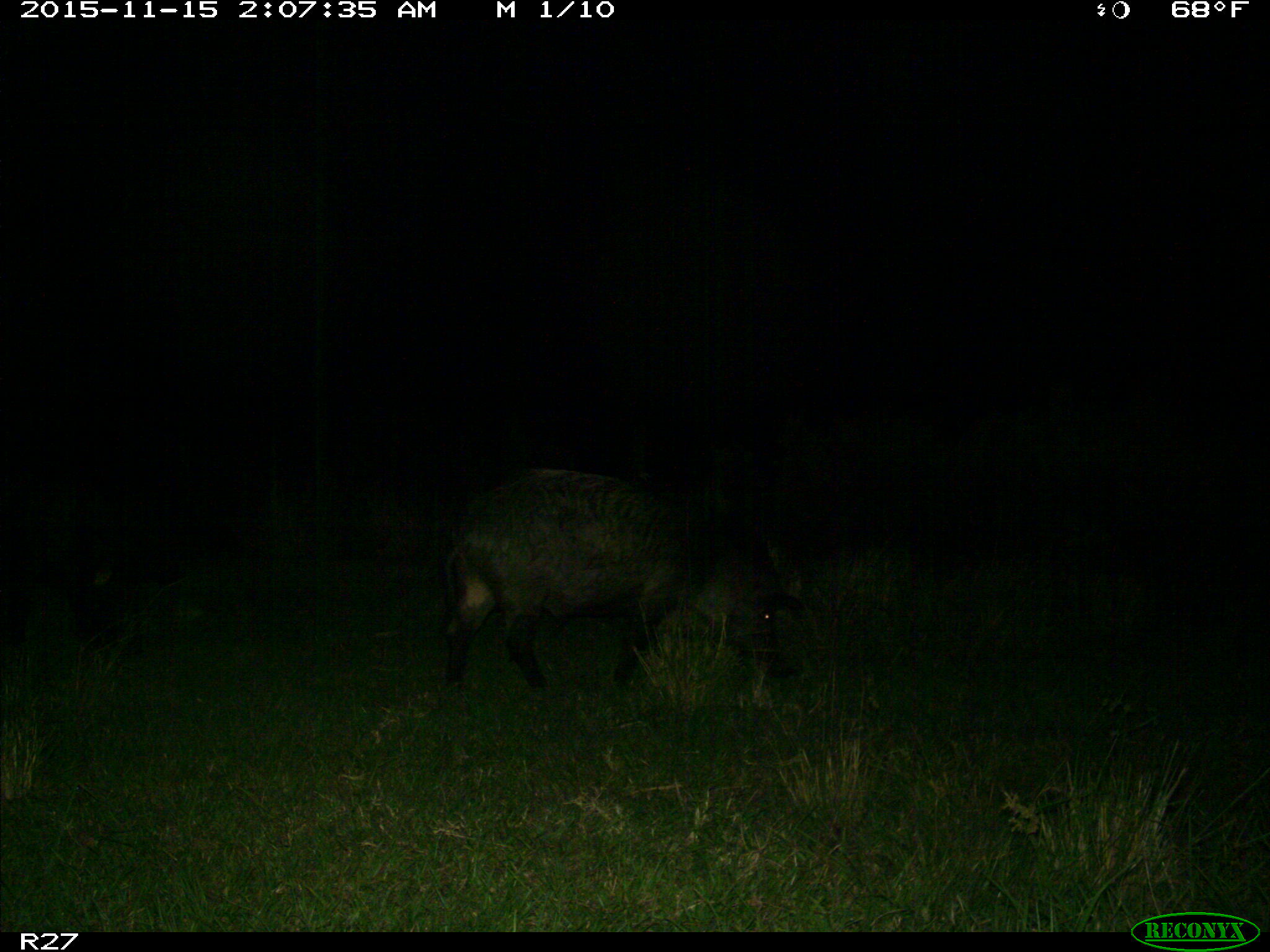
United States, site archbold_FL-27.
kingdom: Animalia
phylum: Chordata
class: Mammalia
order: Artiodactyla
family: Suidae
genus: Sus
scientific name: Sus scrofa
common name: wild boar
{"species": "Sus scrofa (wild boar)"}